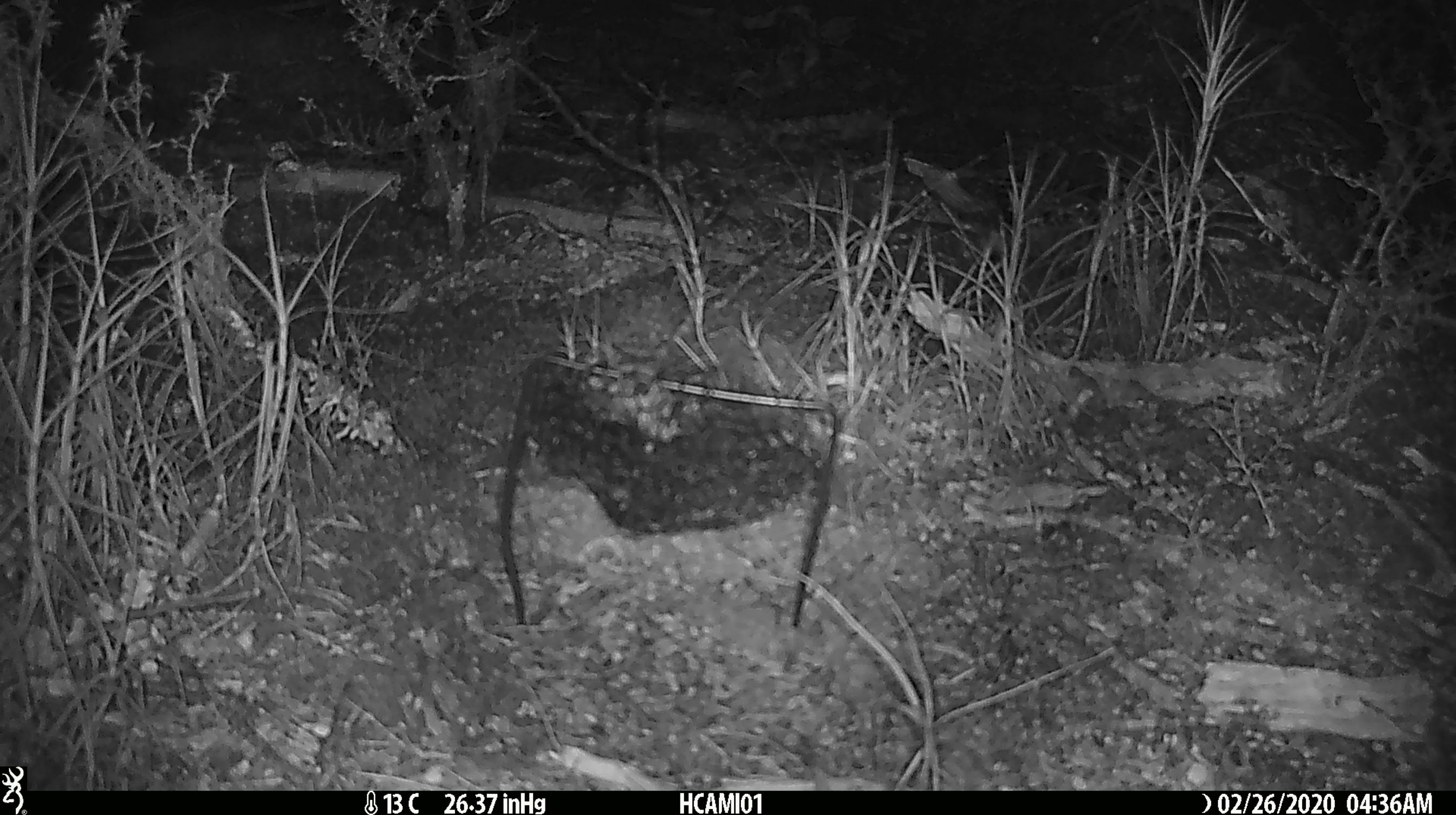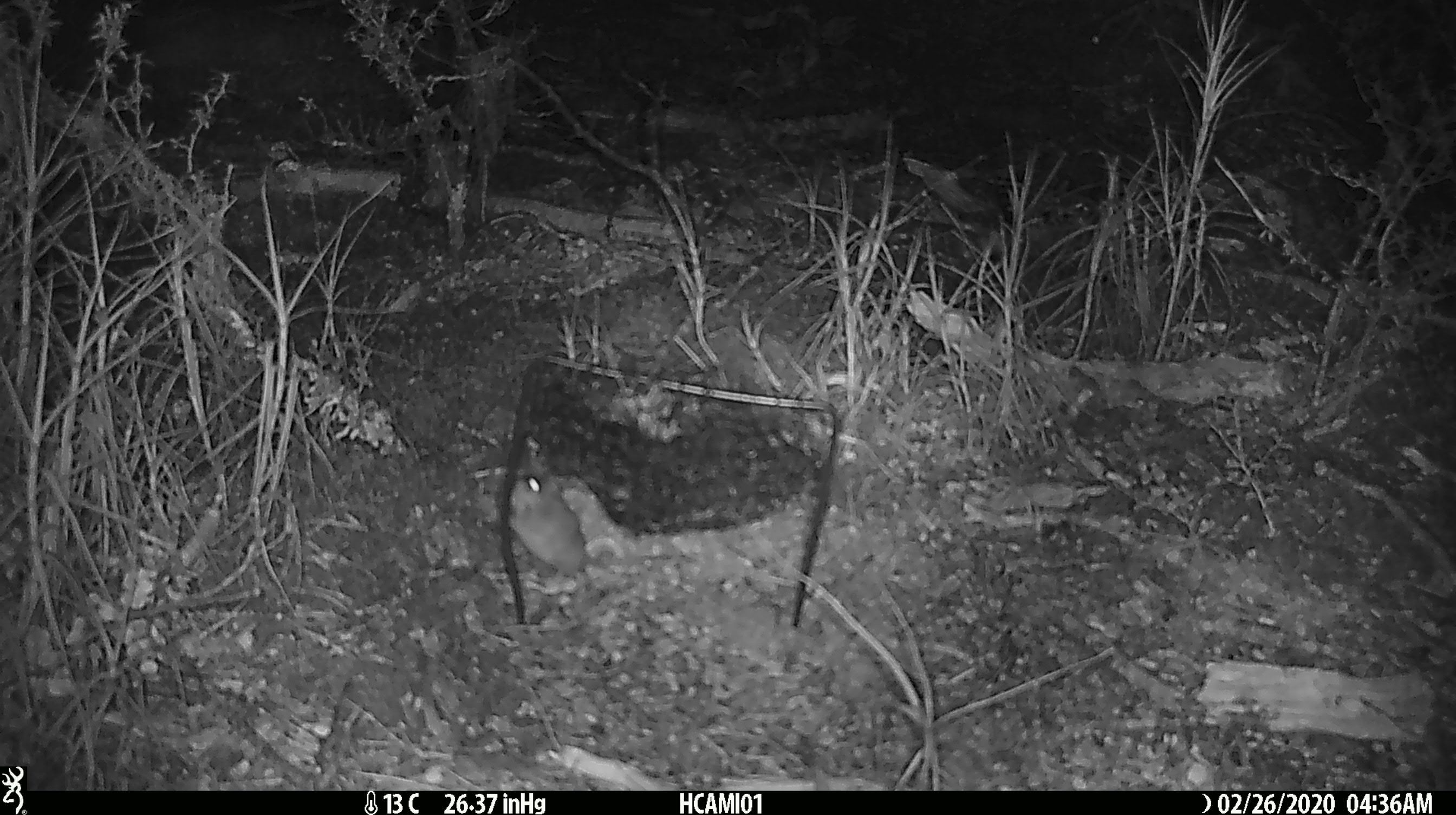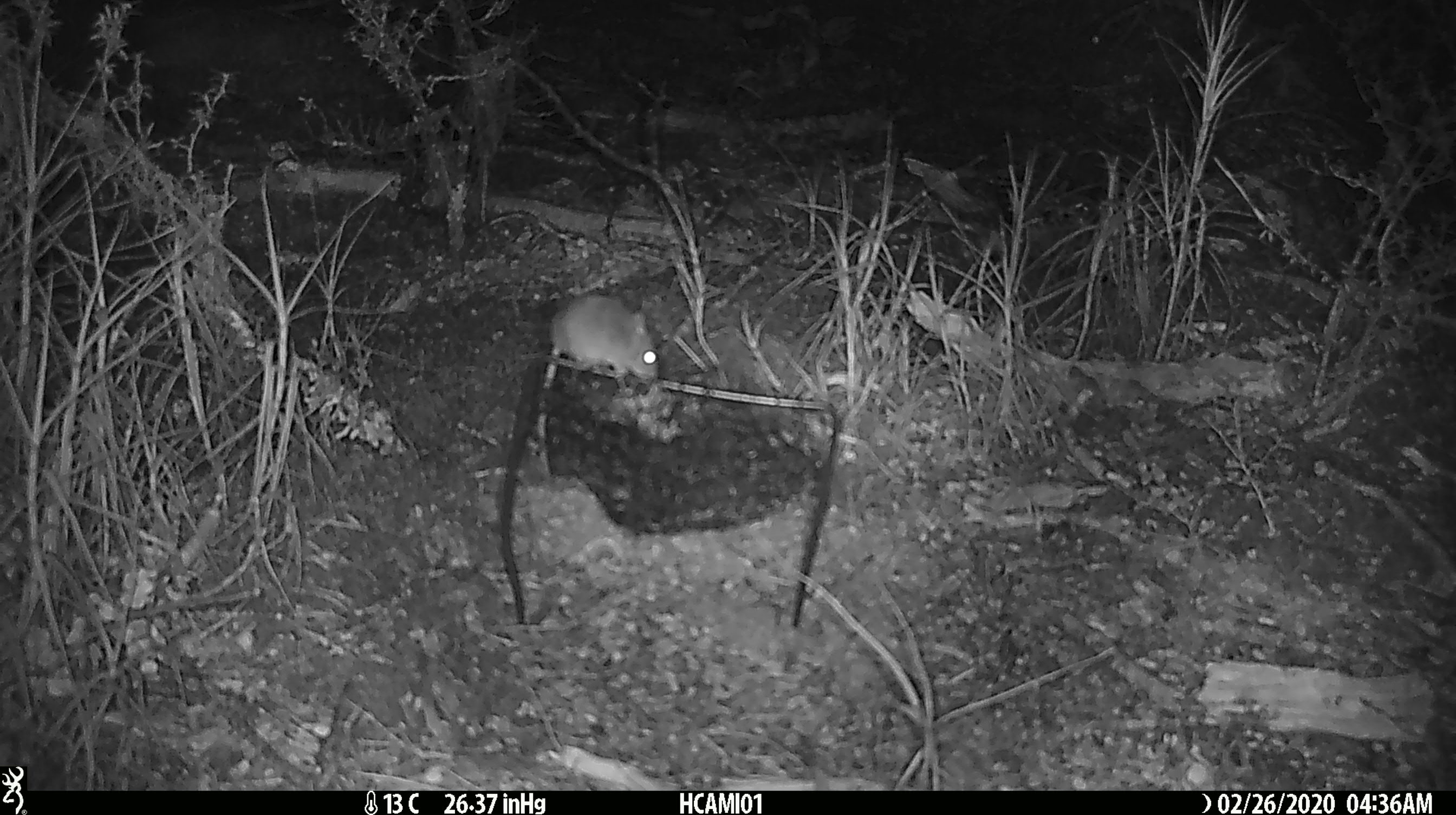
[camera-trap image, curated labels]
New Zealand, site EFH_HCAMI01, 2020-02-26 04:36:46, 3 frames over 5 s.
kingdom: Animalia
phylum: Chordata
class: Mammalia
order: Rodentia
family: Muridae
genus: Mus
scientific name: Mus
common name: mouse